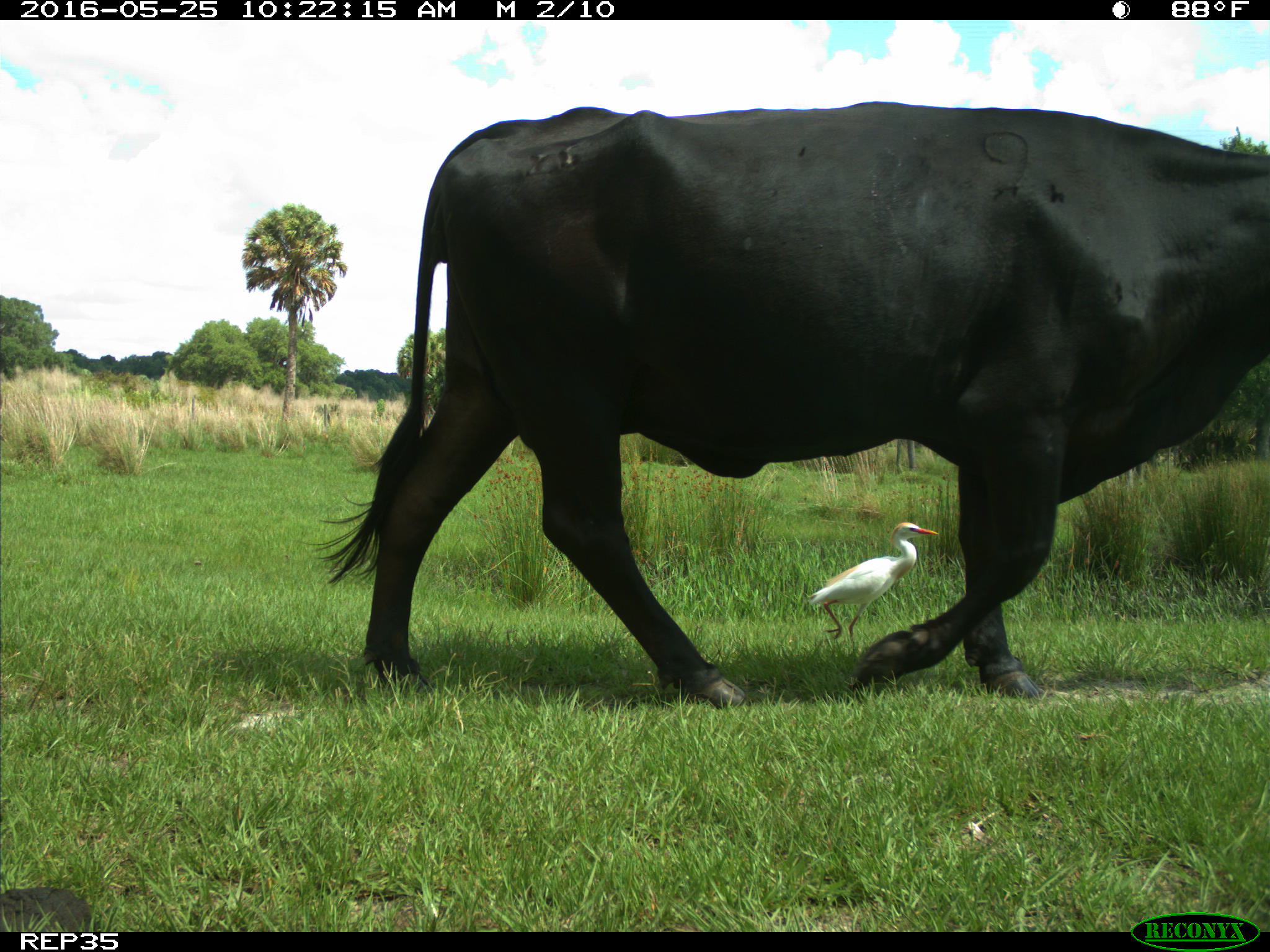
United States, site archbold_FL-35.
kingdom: Animalia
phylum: Chordata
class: Mammalia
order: Artiodactyla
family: Bovidae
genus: Bos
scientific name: Bos taurus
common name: domestic cow